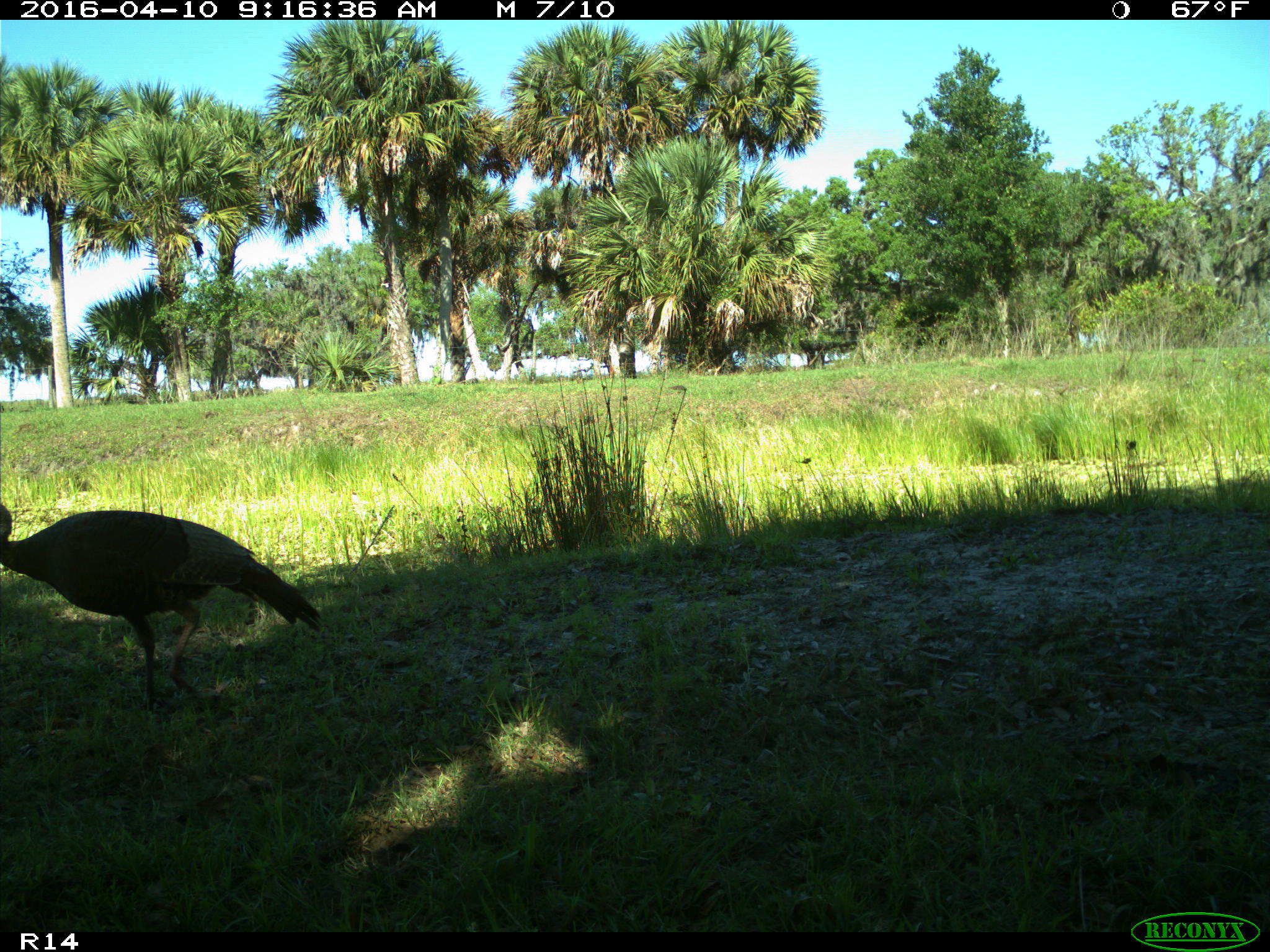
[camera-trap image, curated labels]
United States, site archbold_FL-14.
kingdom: Animalia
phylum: Chordata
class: Aves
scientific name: Aves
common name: birds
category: unidentified bird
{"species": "unidentified bird (birds) (Aves)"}